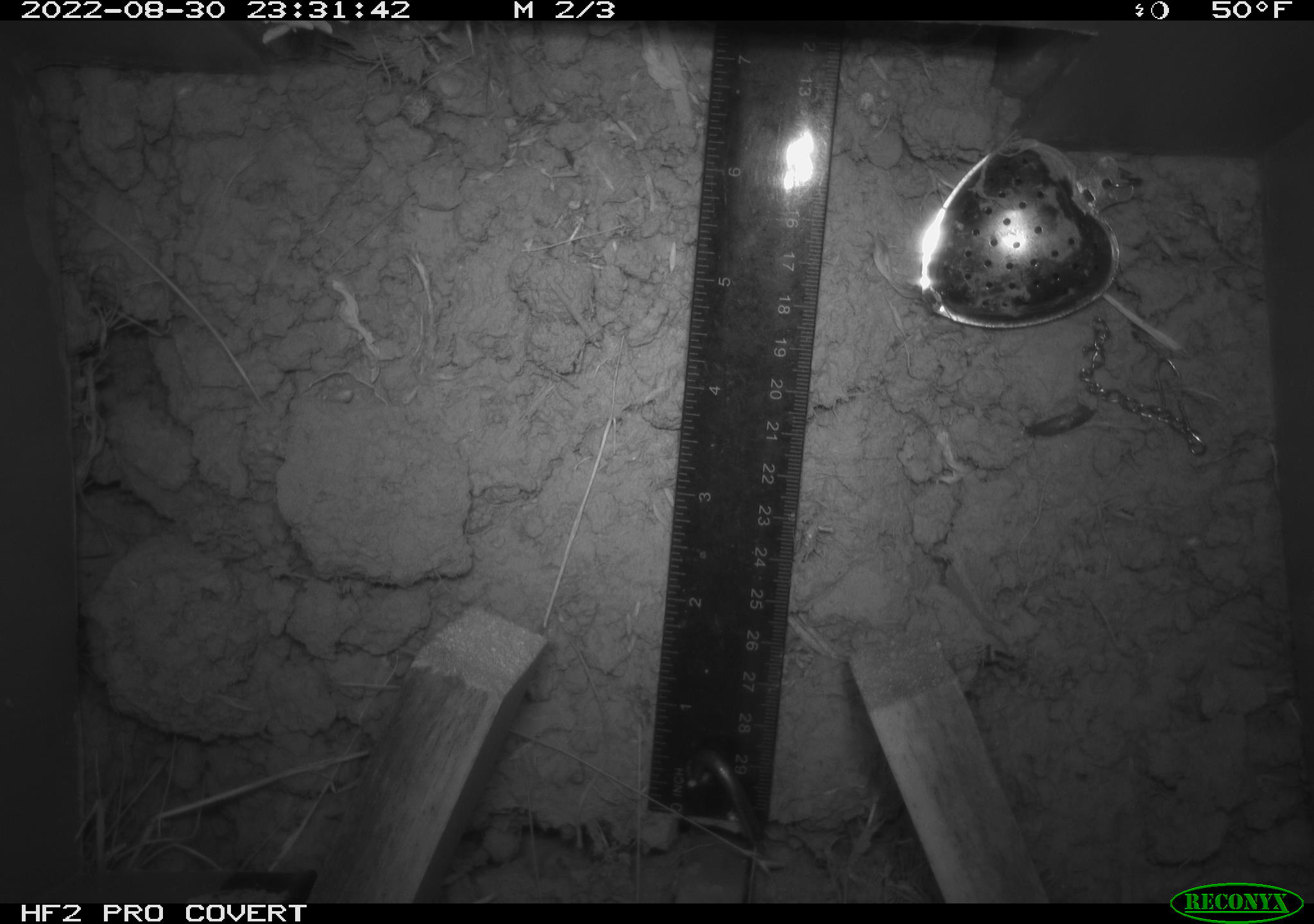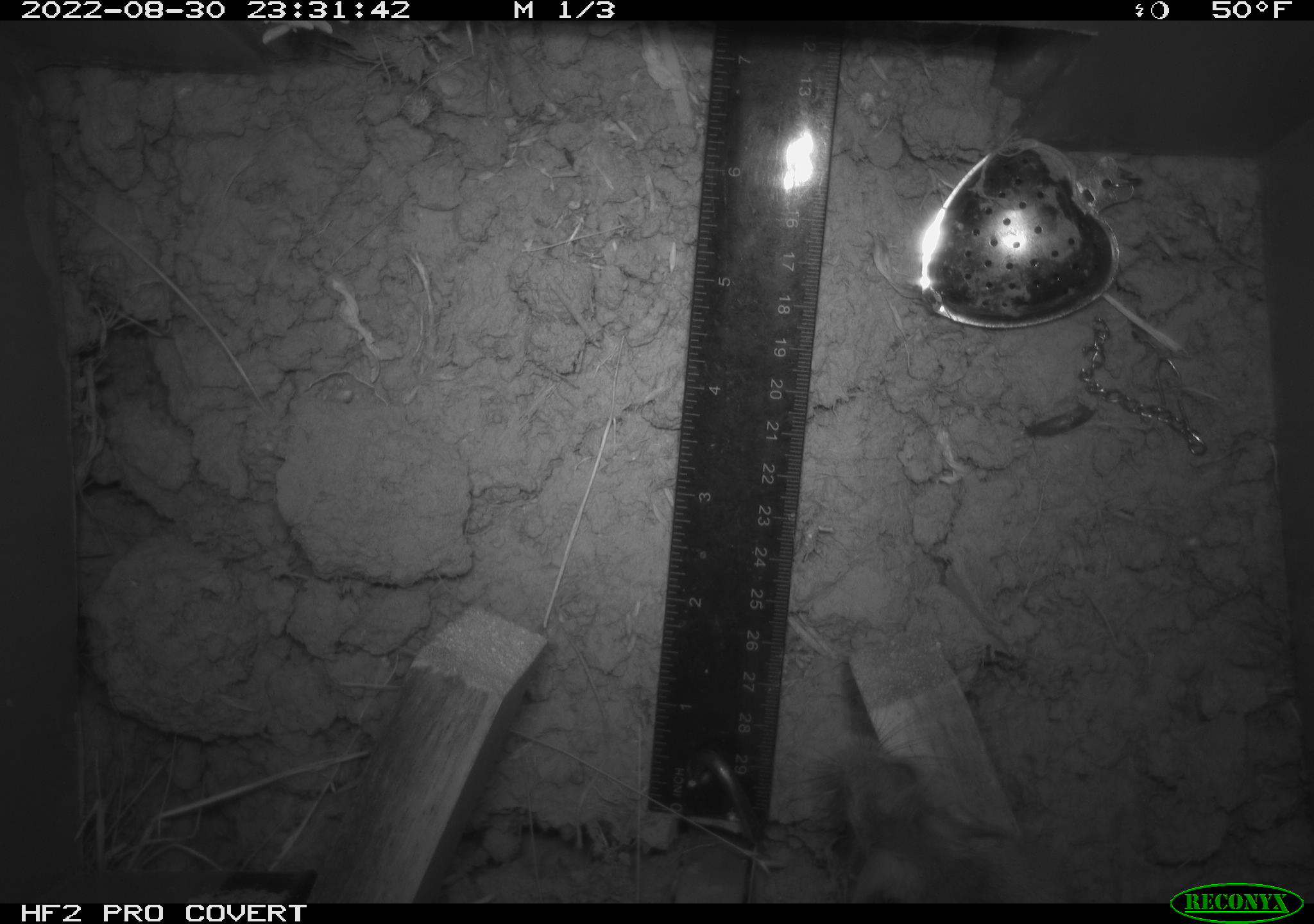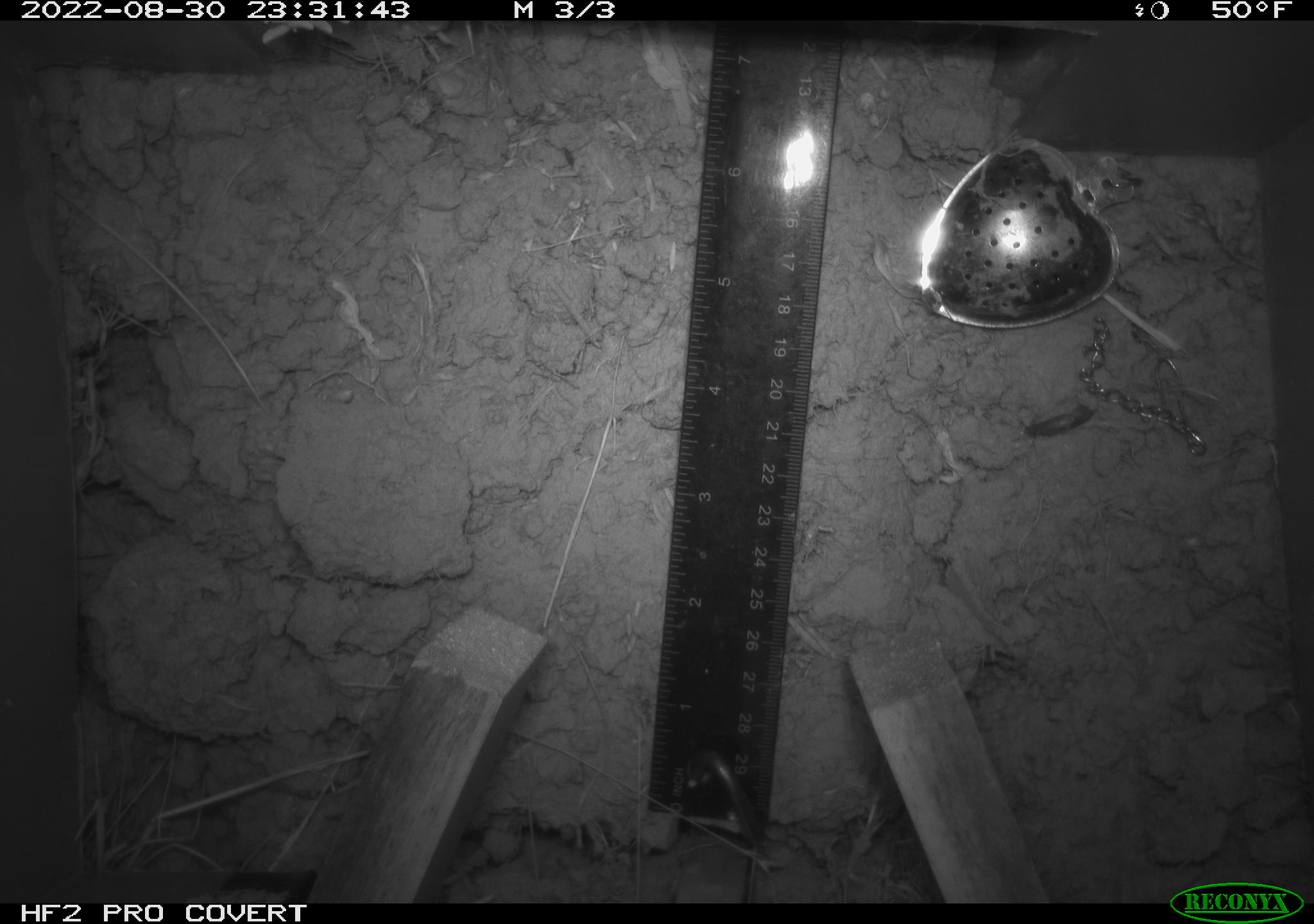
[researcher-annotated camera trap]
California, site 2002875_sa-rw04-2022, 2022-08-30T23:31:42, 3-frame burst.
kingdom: Animalia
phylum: Chordata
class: Mammalia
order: Rodentia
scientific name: Rodentia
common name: mouse species